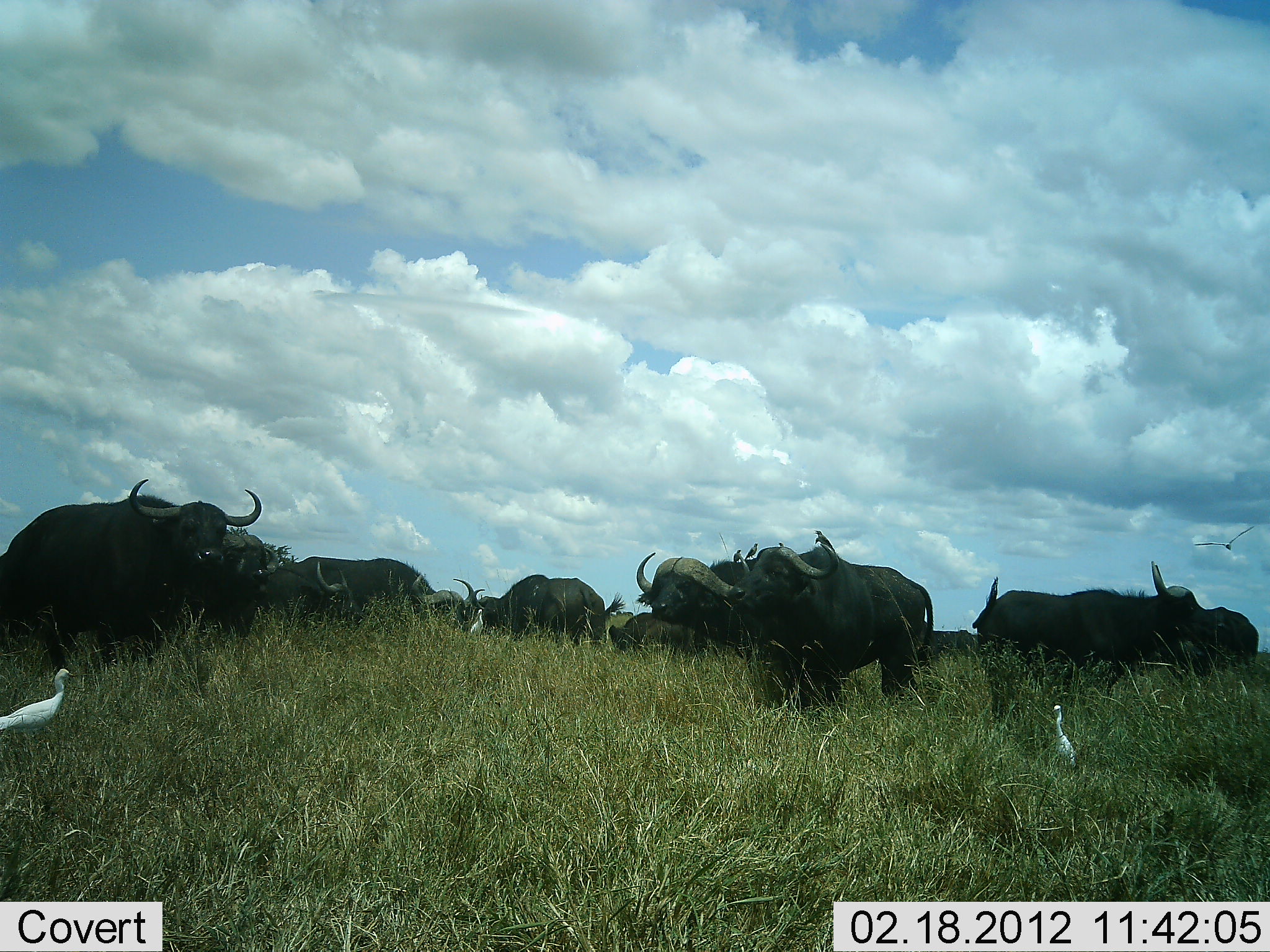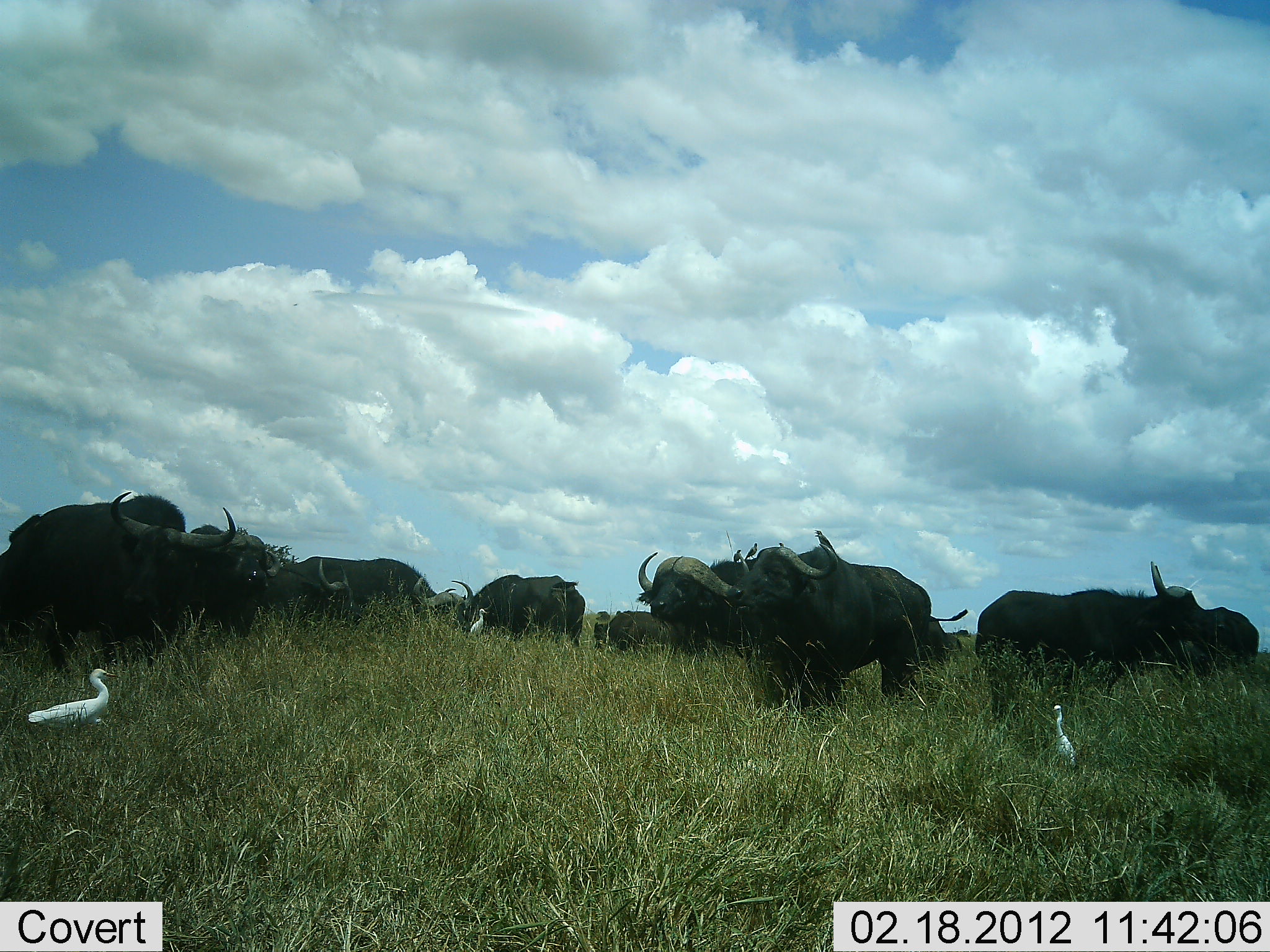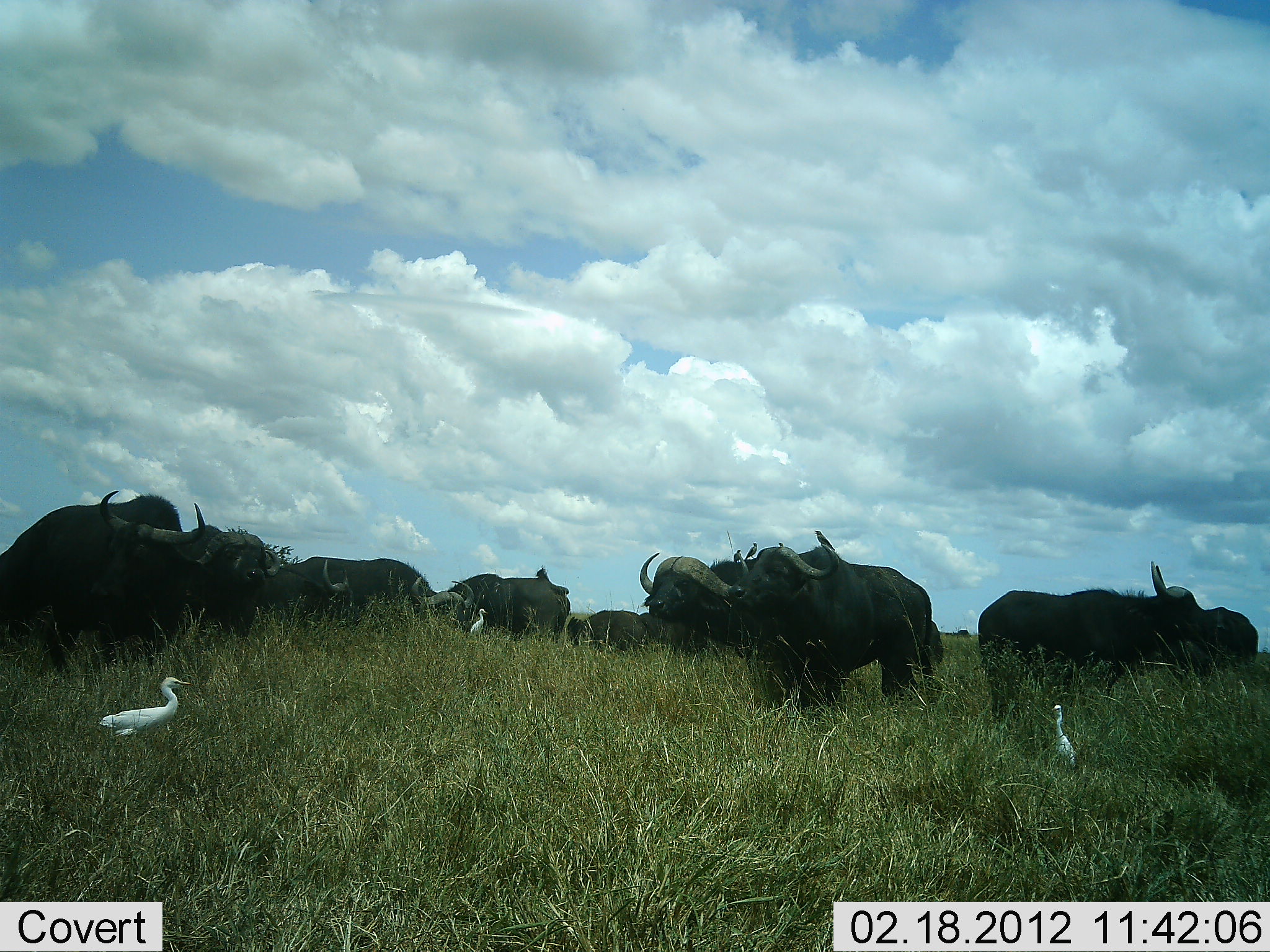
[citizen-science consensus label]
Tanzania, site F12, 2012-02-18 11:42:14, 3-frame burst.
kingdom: Animalia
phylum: Chordata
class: Mammalia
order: Artiodactyla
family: Bovidae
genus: Syncerus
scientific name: Syncerus caffer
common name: cape buffalo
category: buffalo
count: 11-50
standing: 82%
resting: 9%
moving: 41%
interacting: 9%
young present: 5%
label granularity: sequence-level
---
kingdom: Animalia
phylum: Chordata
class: Aves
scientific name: Aves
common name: bird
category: otherbird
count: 3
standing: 78%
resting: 6%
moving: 50%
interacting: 0%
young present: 0%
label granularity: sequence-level